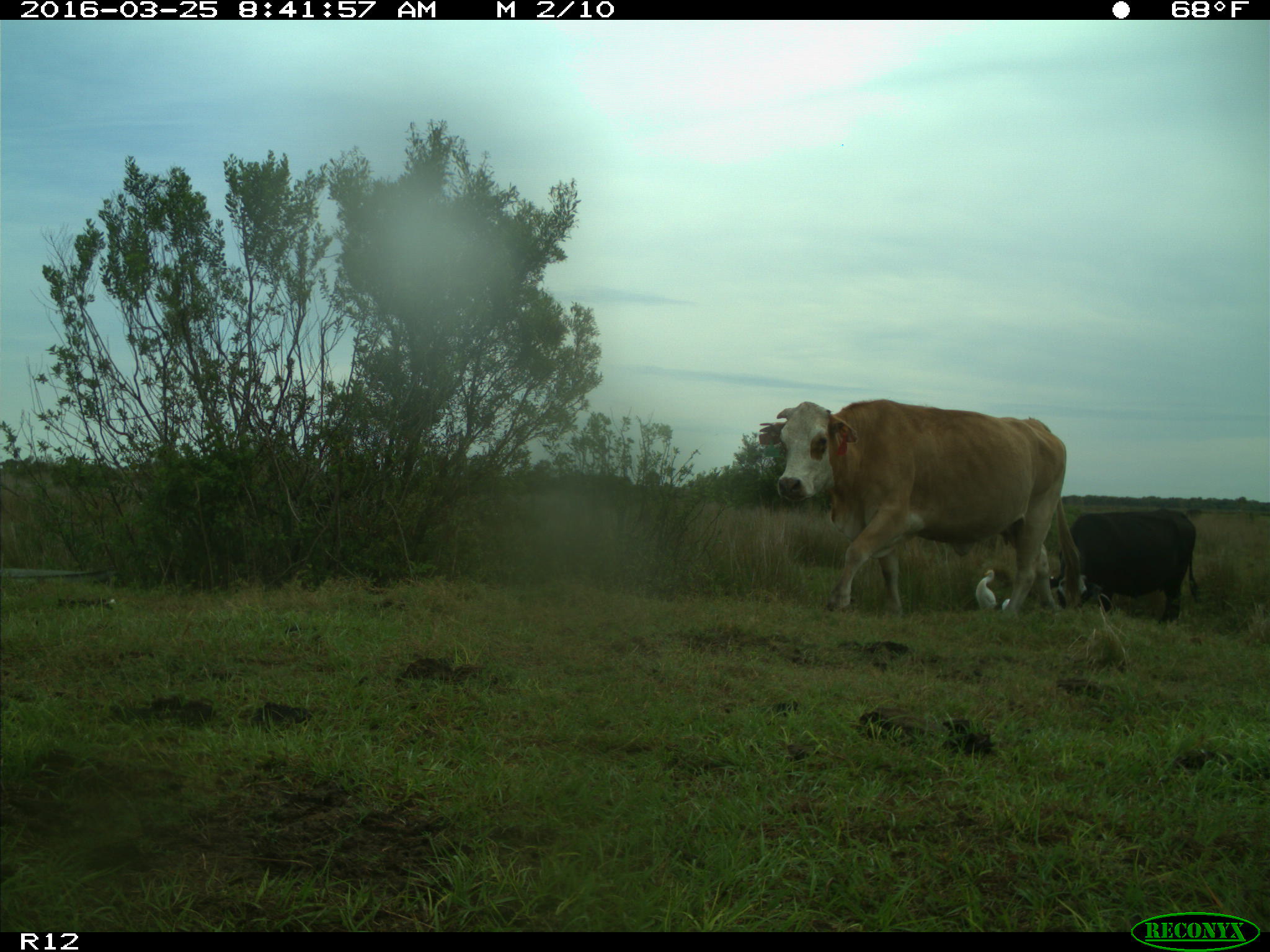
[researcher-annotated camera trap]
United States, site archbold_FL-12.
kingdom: Animalia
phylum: Chordata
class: Mammalia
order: Artiodactyla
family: Bovidae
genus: Bos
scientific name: Bos taurus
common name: domestic cow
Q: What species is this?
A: Bos taurus (domestic cow).